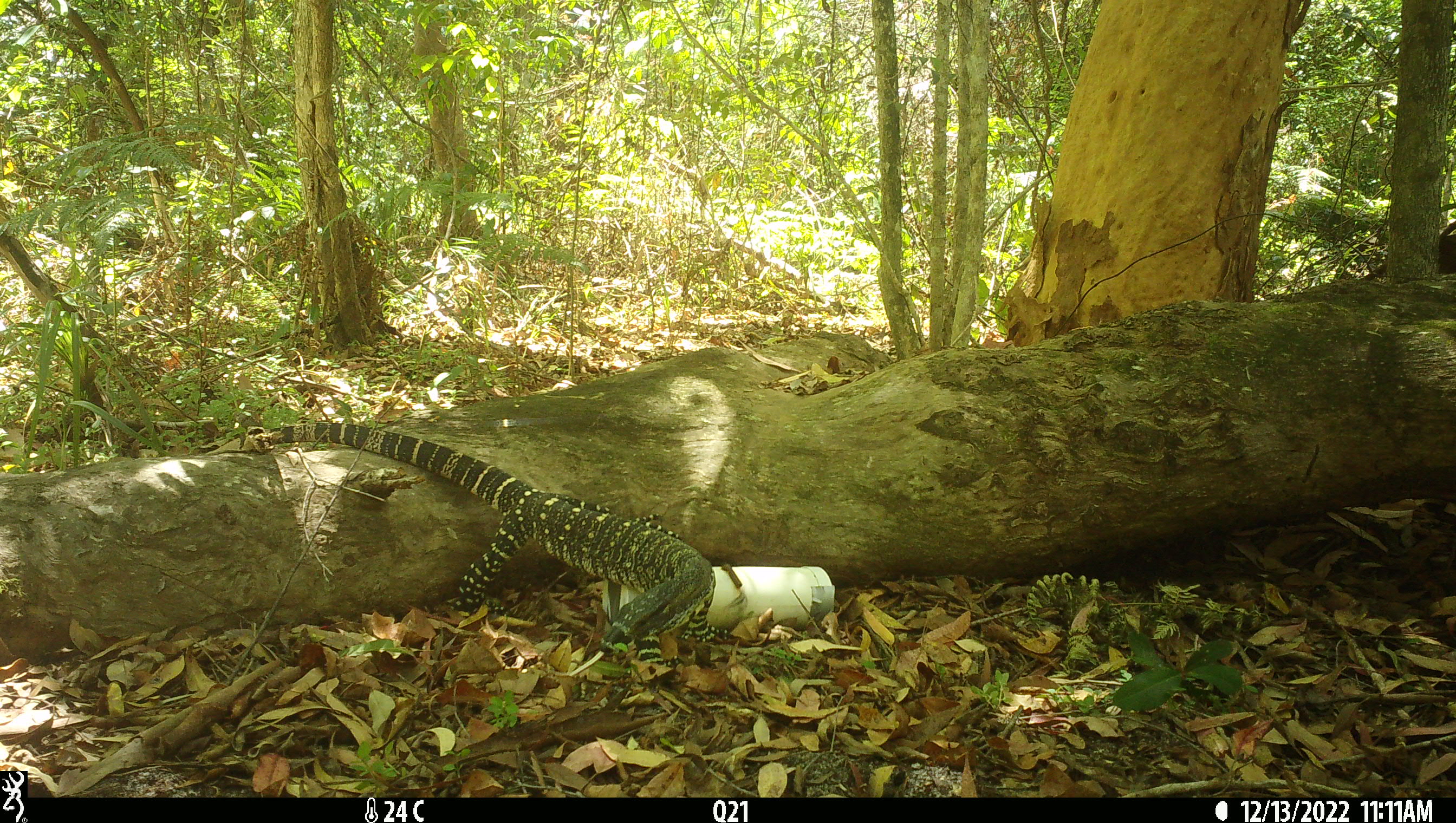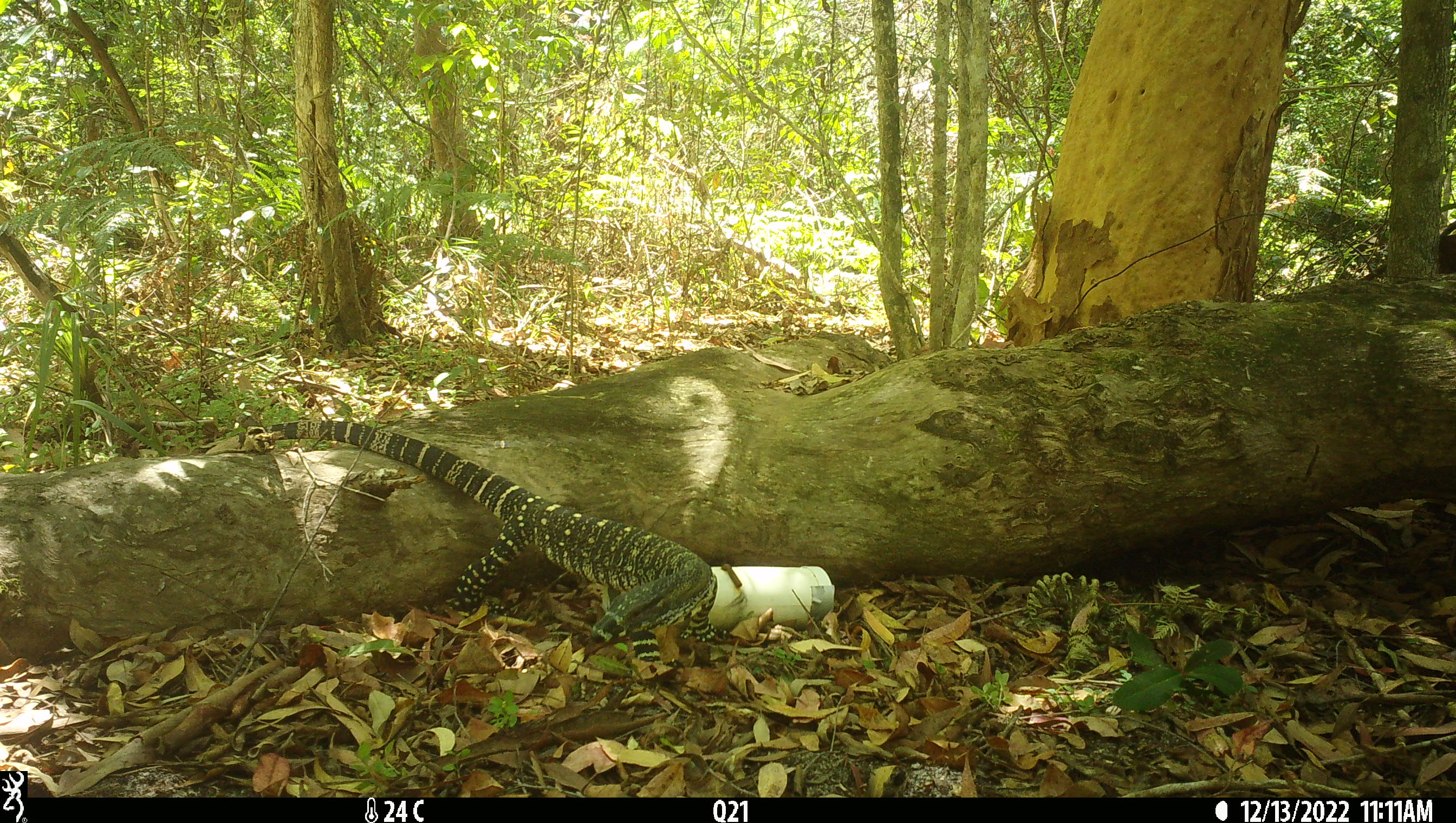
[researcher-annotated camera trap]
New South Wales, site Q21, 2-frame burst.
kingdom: Animalia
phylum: Chordata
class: Reptilia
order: Squamata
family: Varanidae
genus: Varanus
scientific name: Varanus varius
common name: lace monitor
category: goanna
Goanna (lace monitor) (Varanus varius).